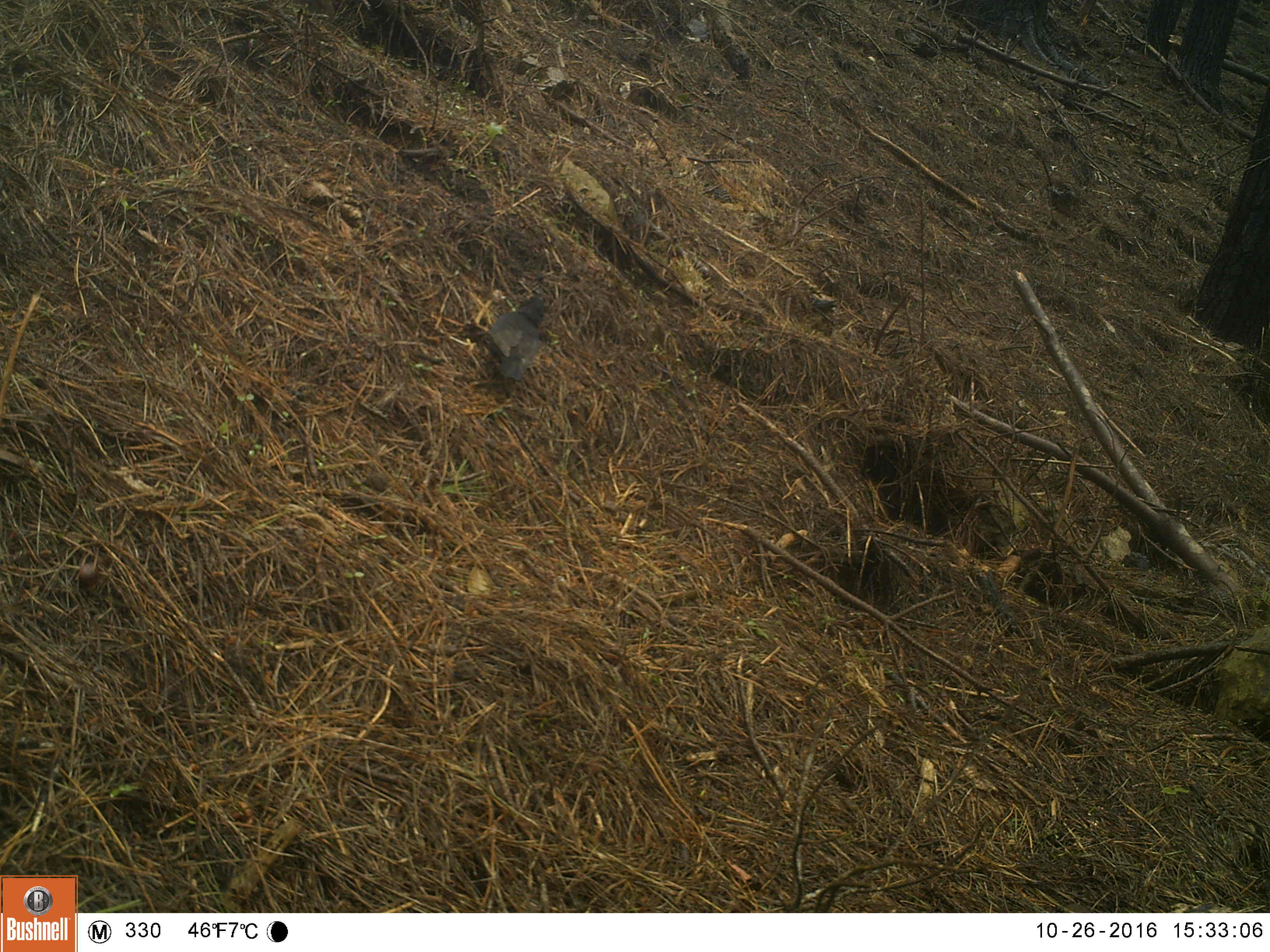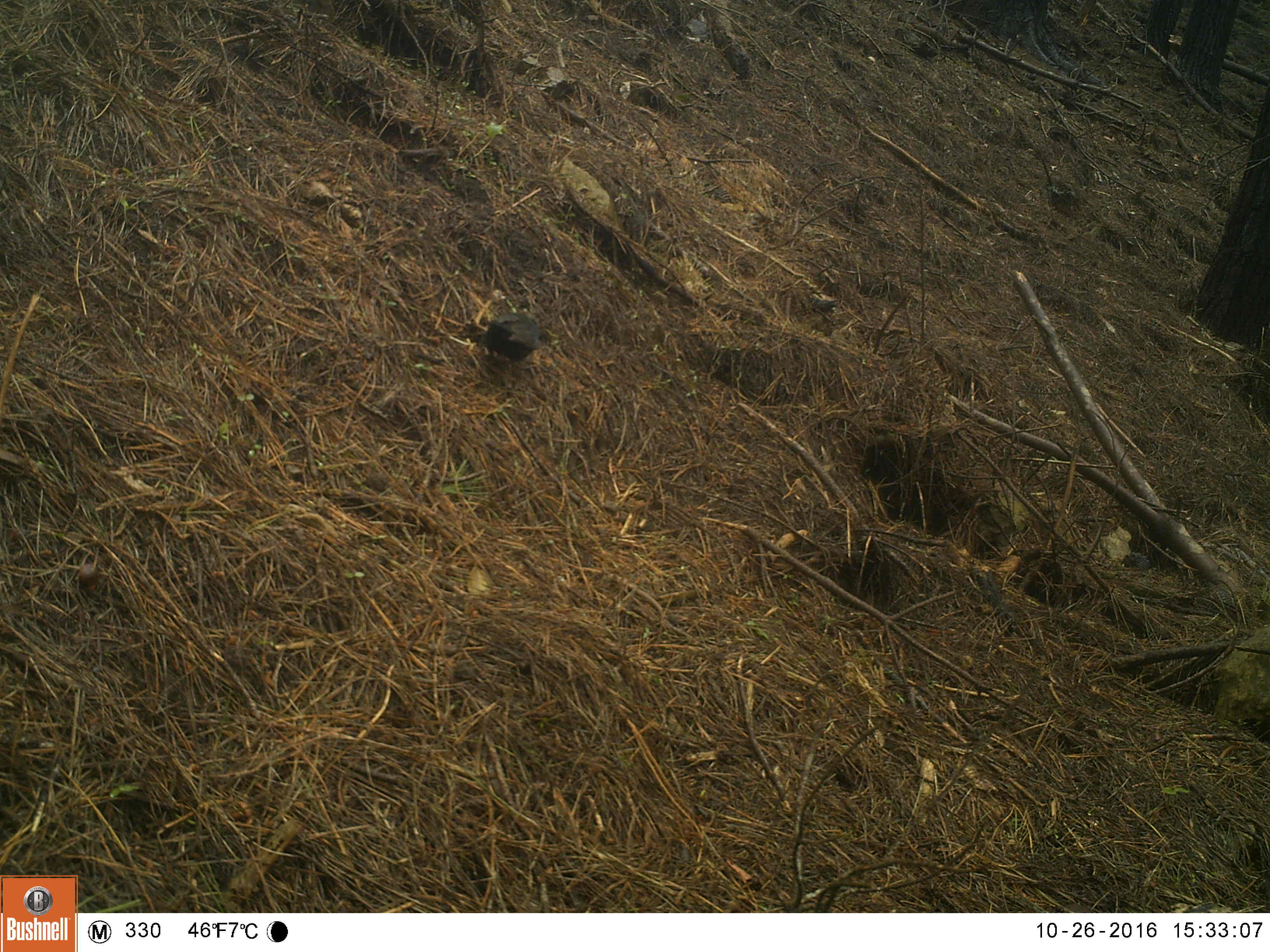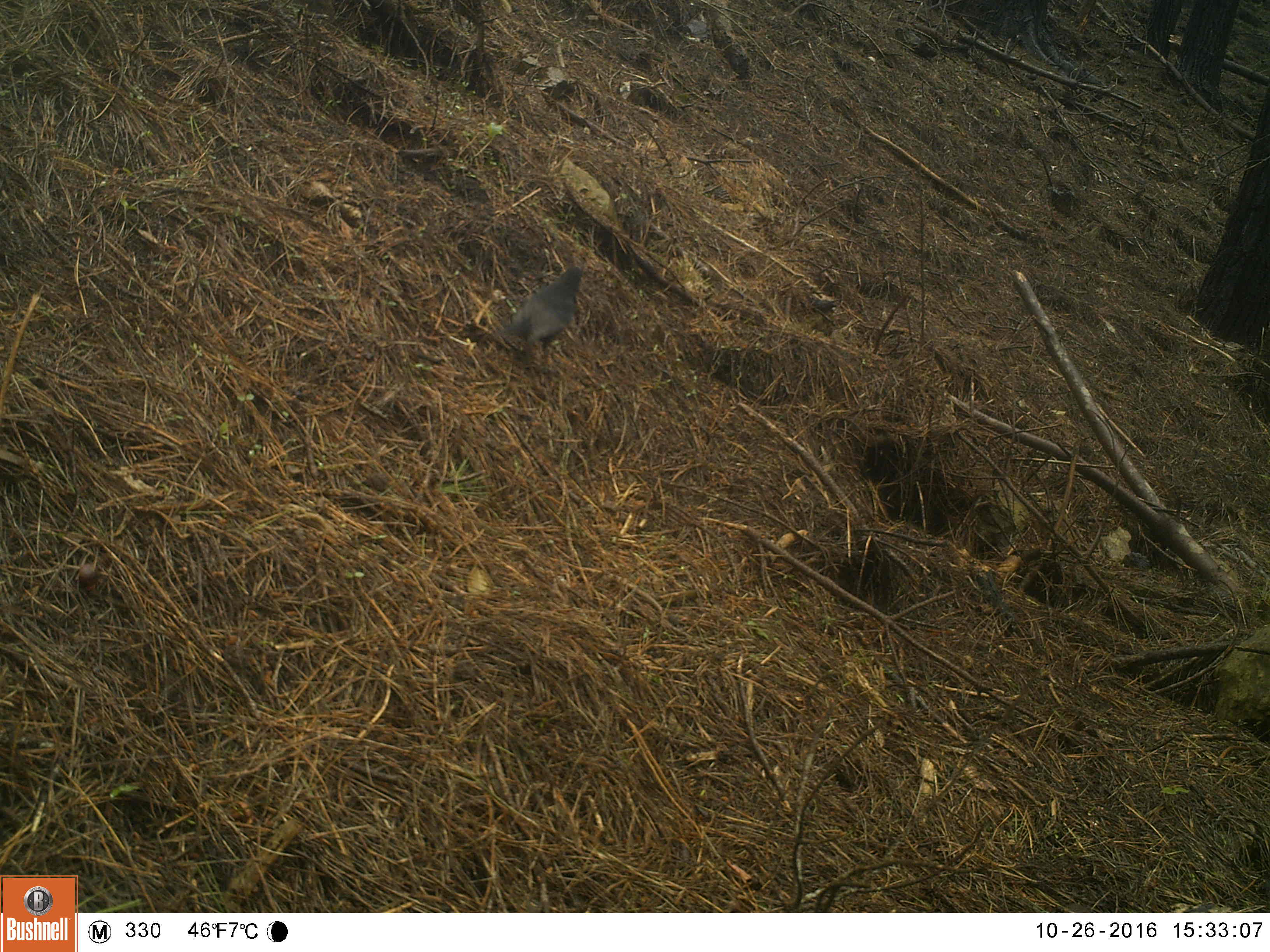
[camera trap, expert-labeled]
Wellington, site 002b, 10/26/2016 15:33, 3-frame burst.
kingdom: Animalia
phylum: Chordata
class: Aves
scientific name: Aves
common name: bird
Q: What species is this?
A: Bird (Aves).